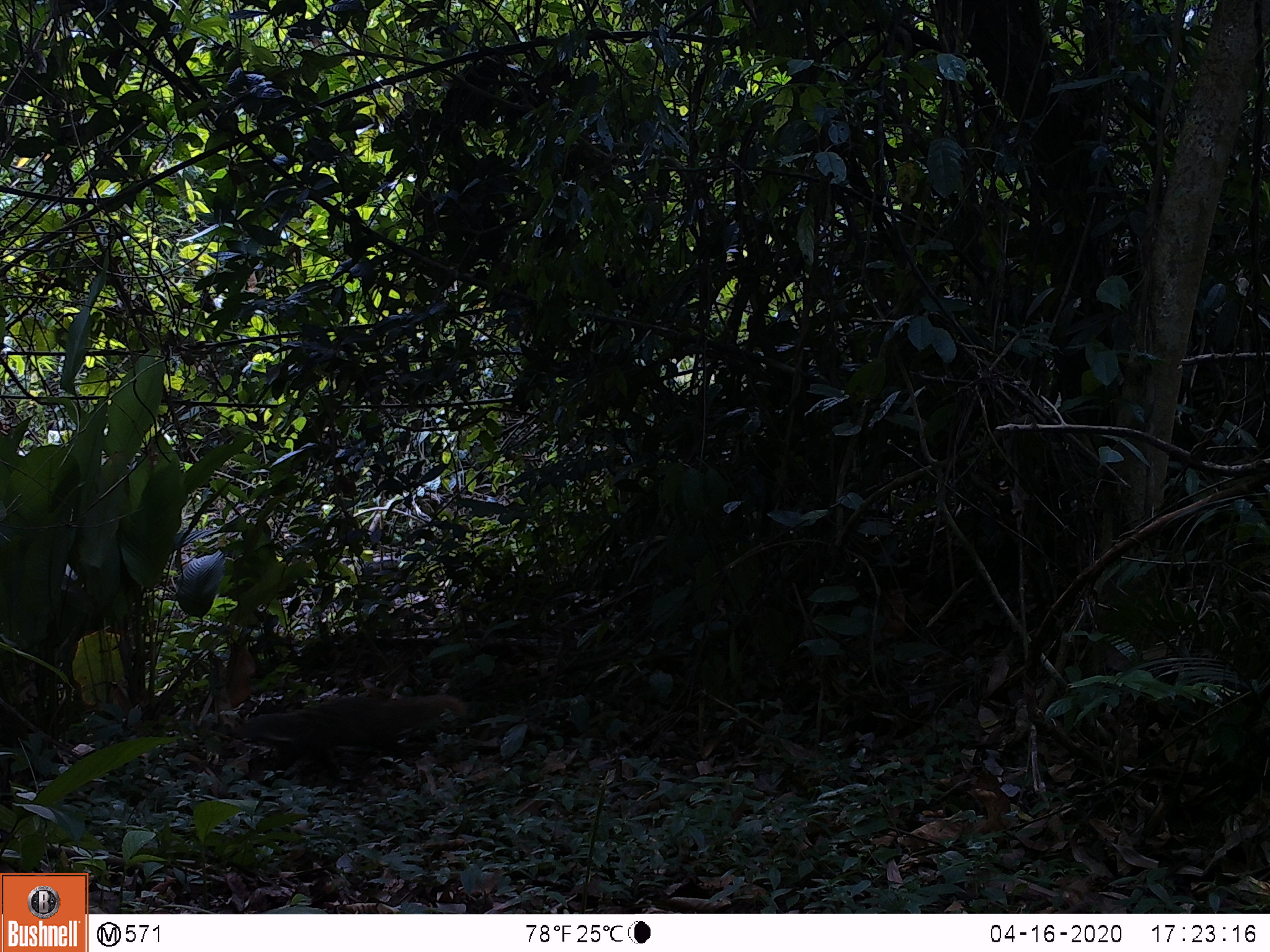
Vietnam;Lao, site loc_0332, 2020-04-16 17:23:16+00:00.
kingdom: Animalia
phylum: Chordata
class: Mammalia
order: Carnivora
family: Herpestidae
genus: Urva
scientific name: Urva urva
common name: crab-eating mongoose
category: crab eating mongoose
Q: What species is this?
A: Crab eating mongoose (crab-eating mongoose) (Urva urva).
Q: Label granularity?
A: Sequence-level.